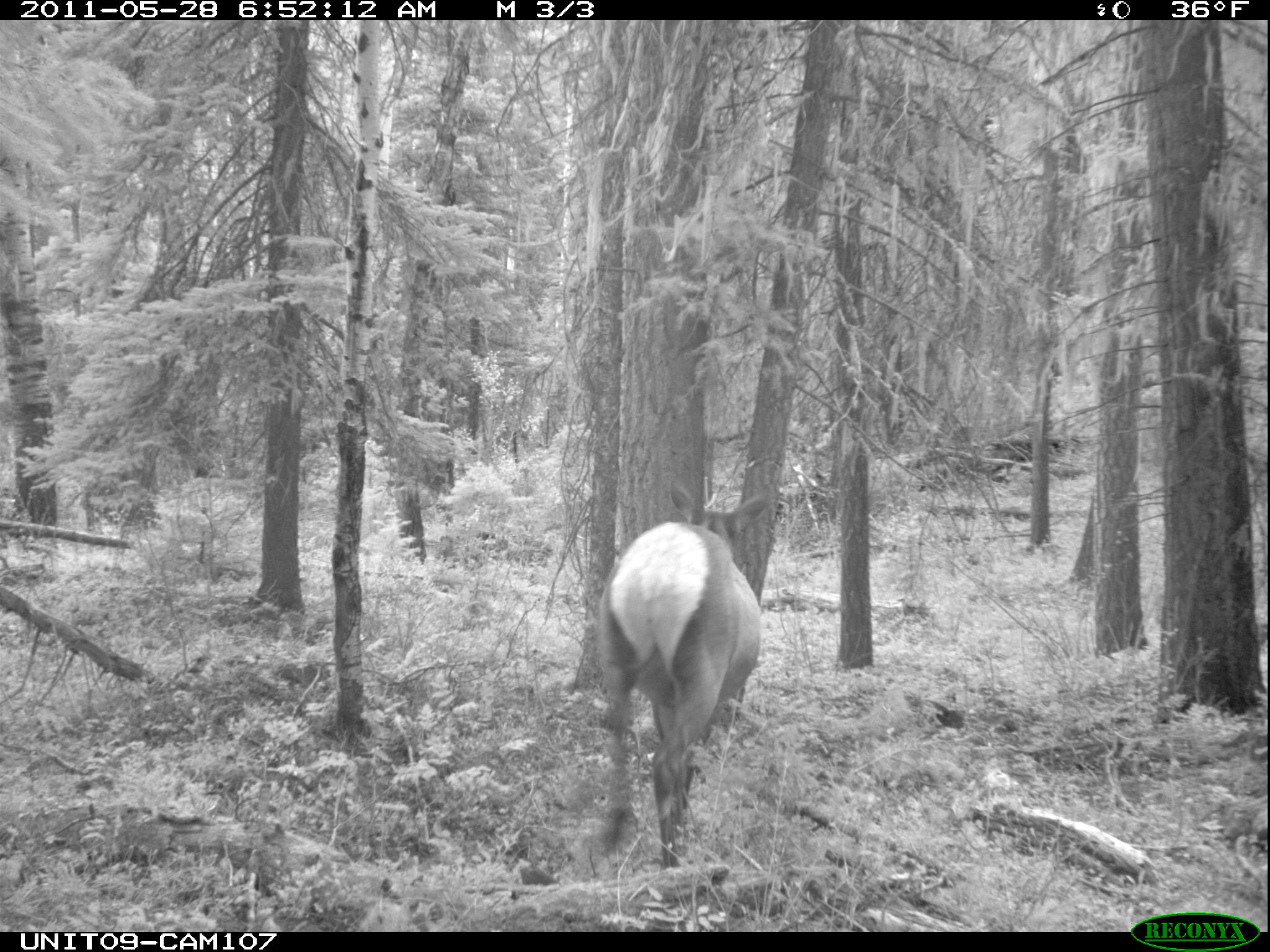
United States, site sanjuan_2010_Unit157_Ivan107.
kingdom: Animalia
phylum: Chordata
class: Mammalia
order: Artiodactyla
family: Cervidae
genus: Cervus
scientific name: Cervus elaphus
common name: red deer